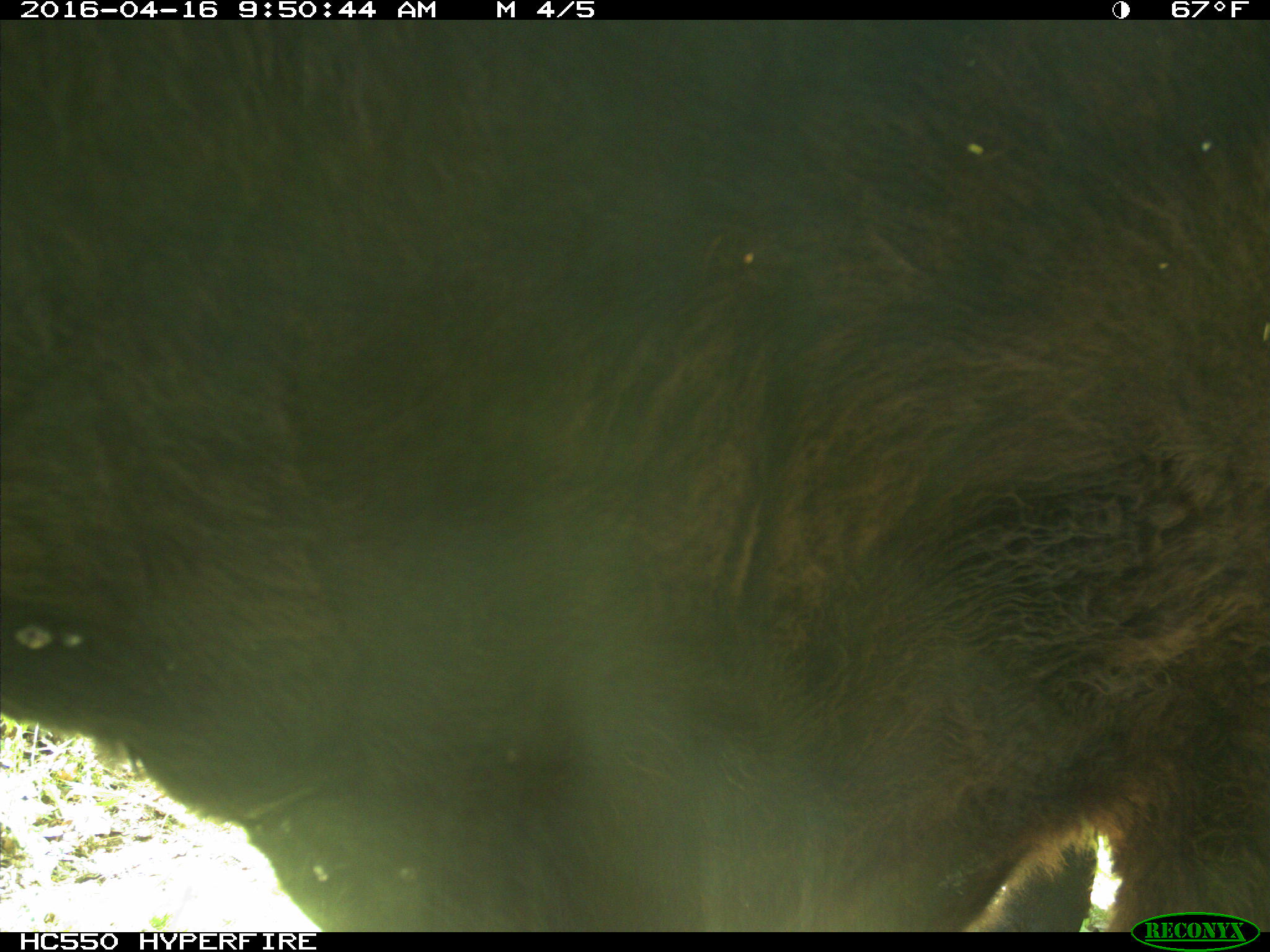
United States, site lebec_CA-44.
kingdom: Animalia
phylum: Chordata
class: Mammalia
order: Artiodactyla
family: Bovidae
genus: Bos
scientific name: Bos taurus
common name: domestic cow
Bos taurus (domestic cow).